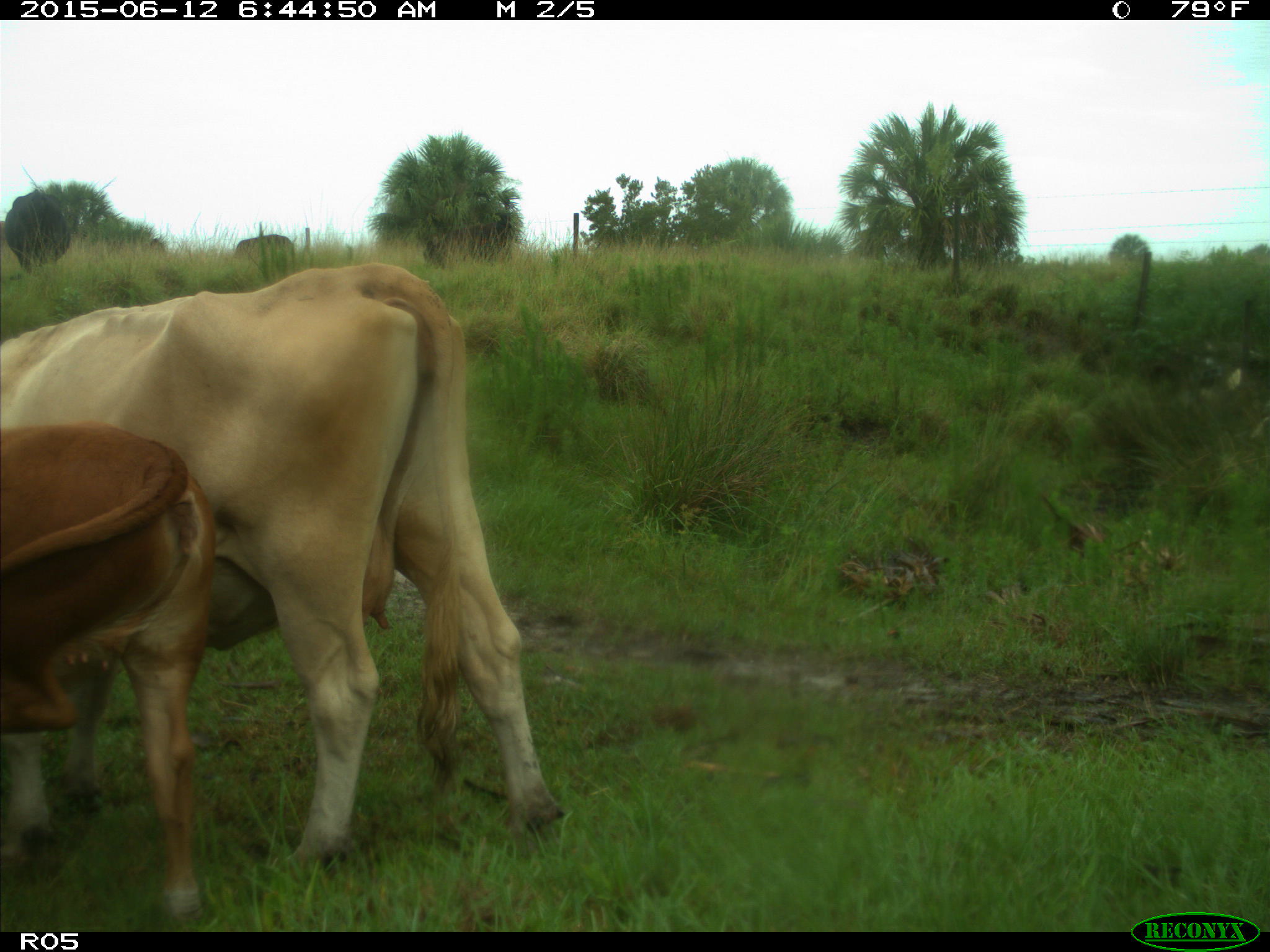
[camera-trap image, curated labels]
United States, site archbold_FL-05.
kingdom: Animalia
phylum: Chordata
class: Mammalia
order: Artiodactyla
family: Bovidae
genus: Bos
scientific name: Bos taurus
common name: domestic cow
Bos taurus (domestic cow).